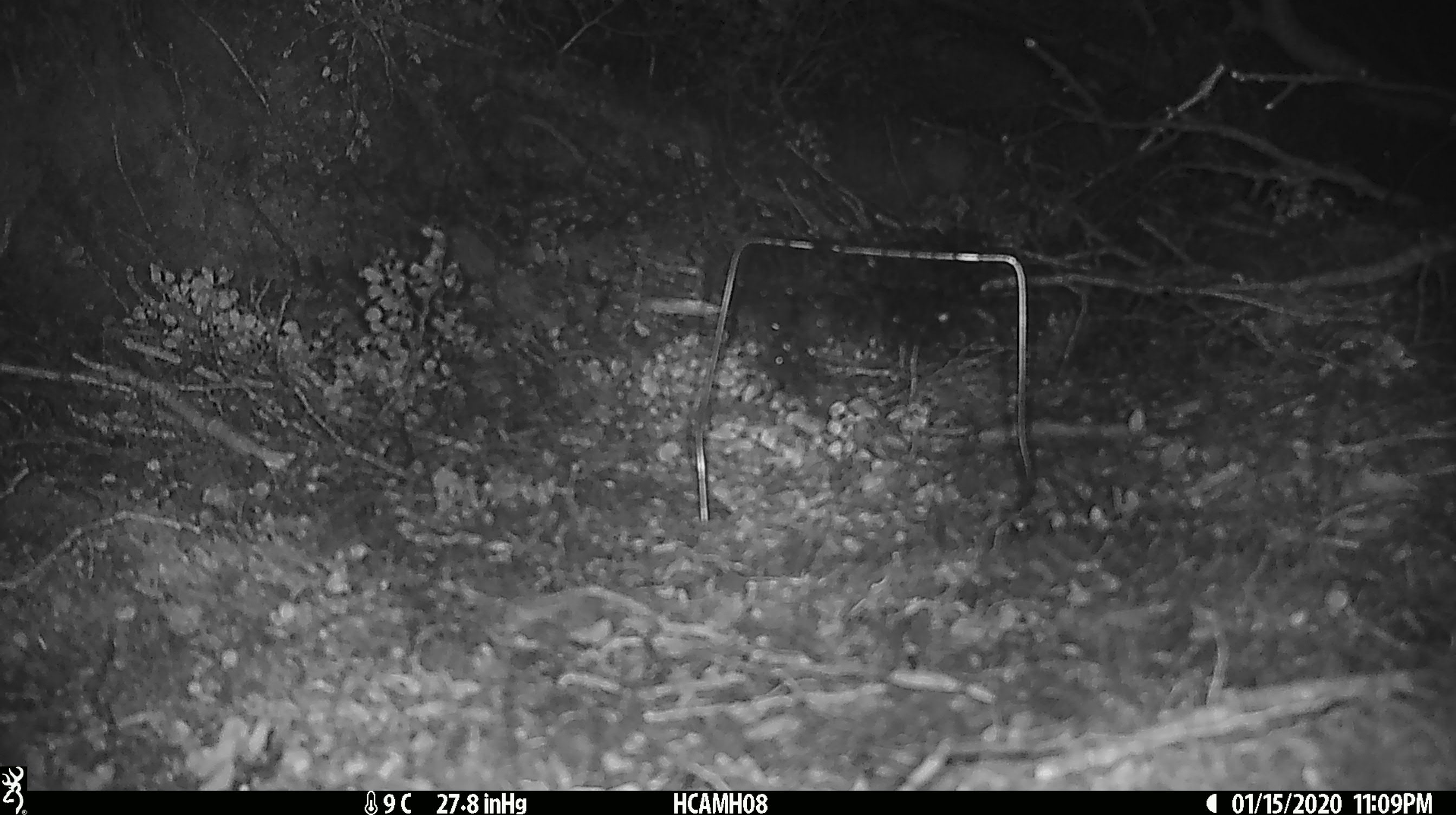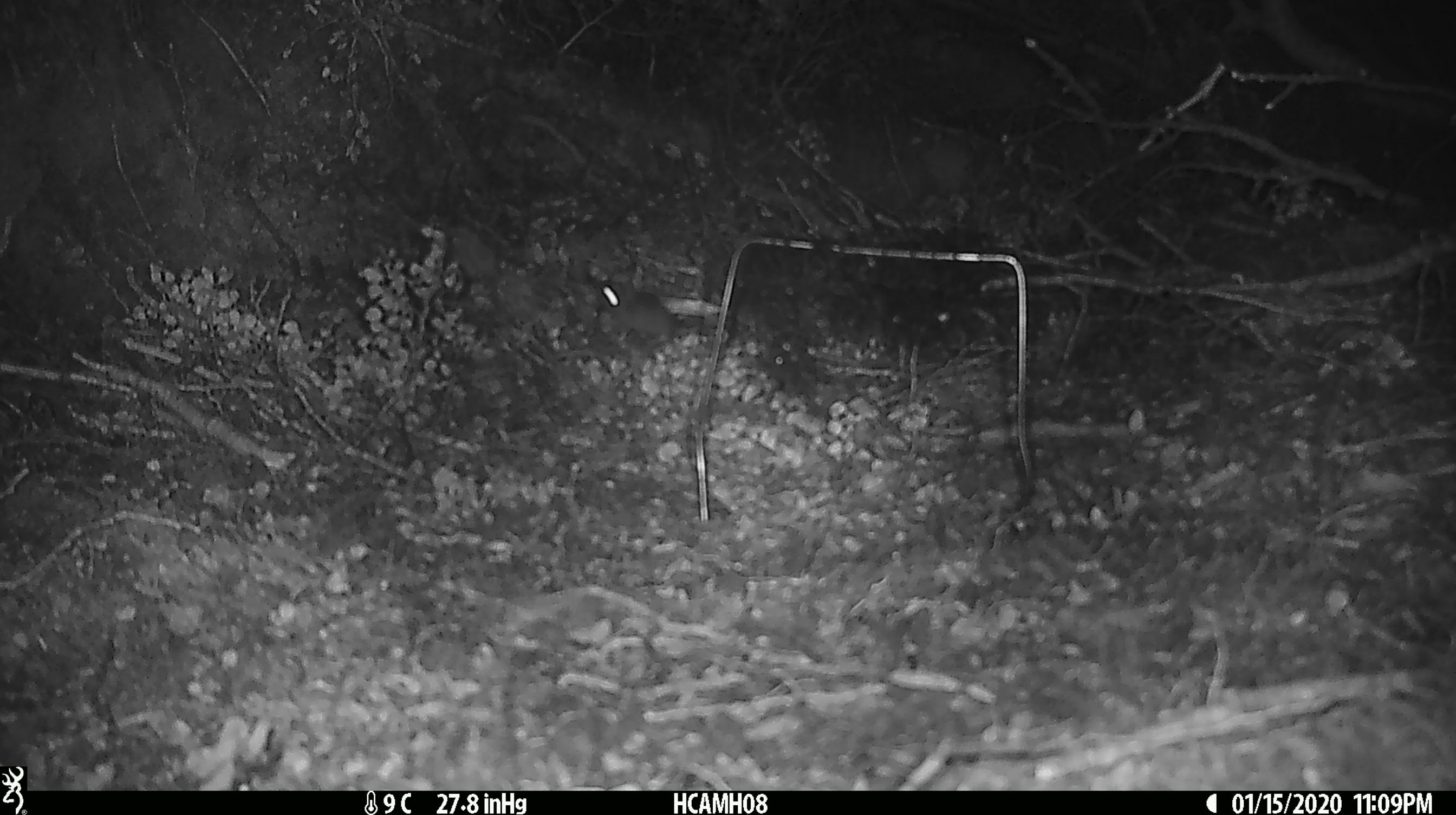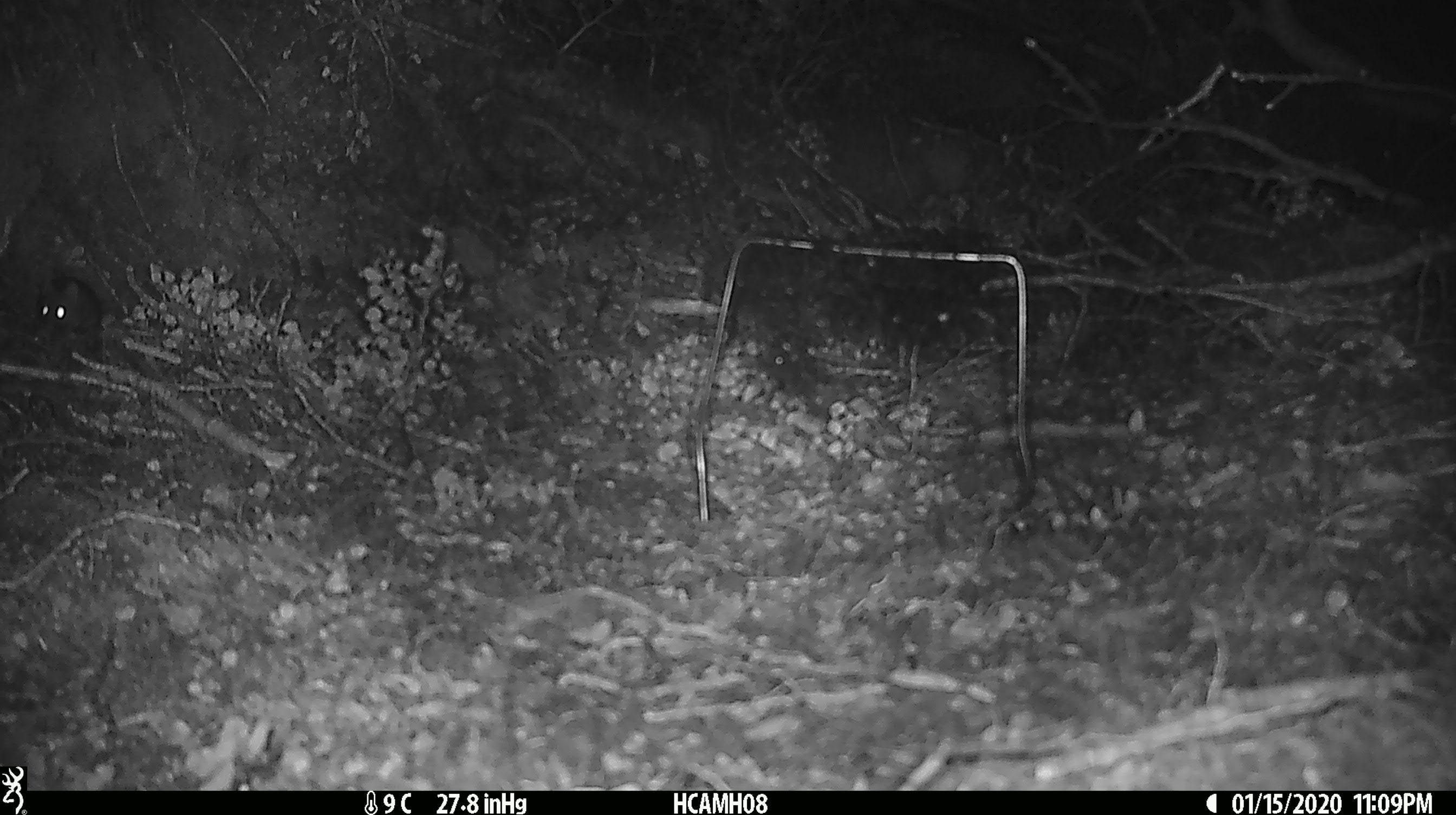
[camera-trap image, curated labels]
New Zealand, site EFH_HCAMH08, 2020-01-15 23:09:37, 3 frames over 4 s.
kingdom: Animalia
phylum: Chordata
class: Mammalia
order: Rodentia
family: Muridae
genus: Mus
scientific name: Mus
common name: mouse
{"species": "mouse (Mus)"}